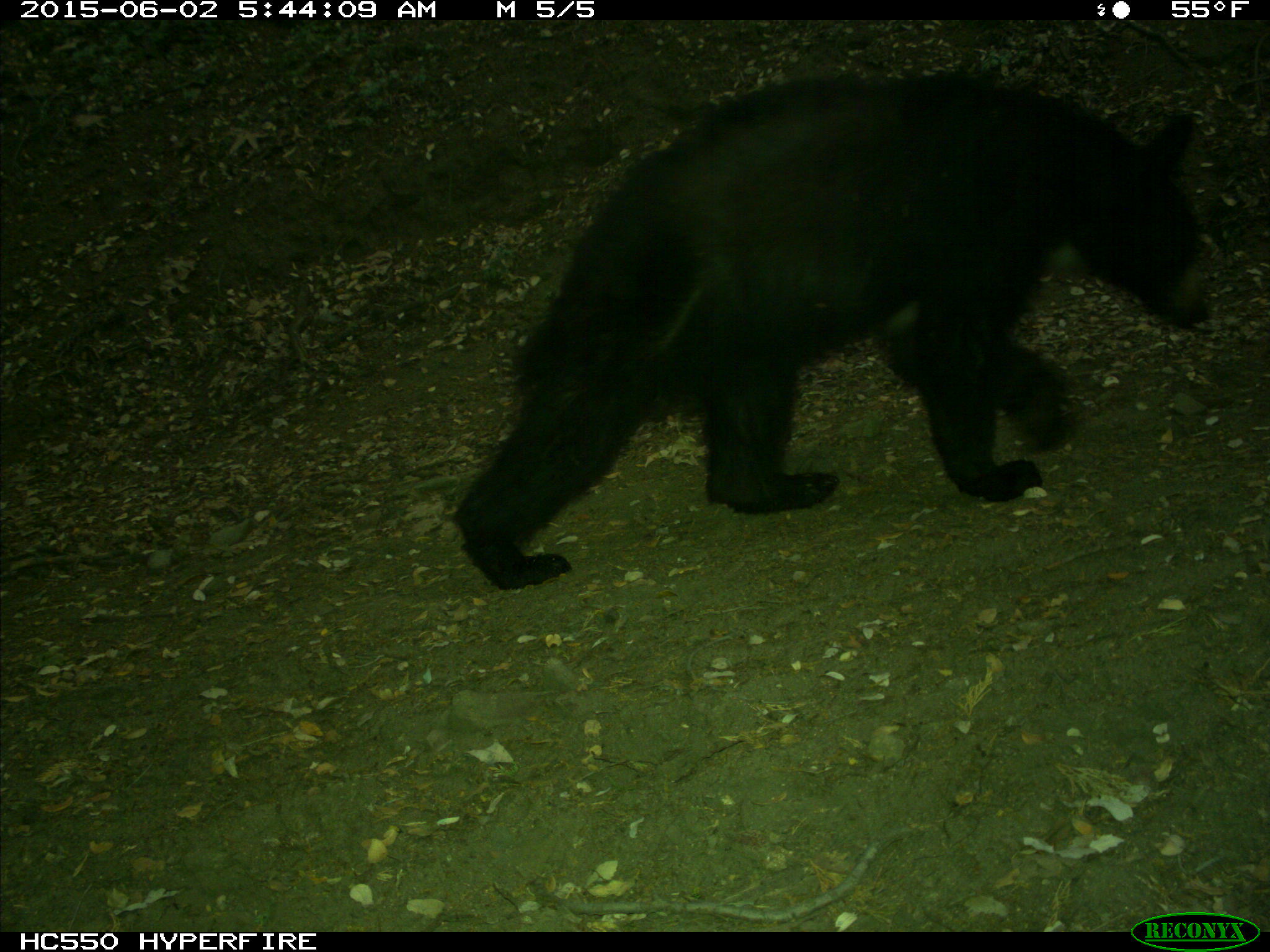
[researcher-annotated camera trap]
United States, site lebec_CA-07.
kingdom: Animalia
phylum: Chordata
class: Mammalia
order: Carnivora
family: Ursidae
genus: Ursus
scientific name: Ursus americanus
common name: american black bear